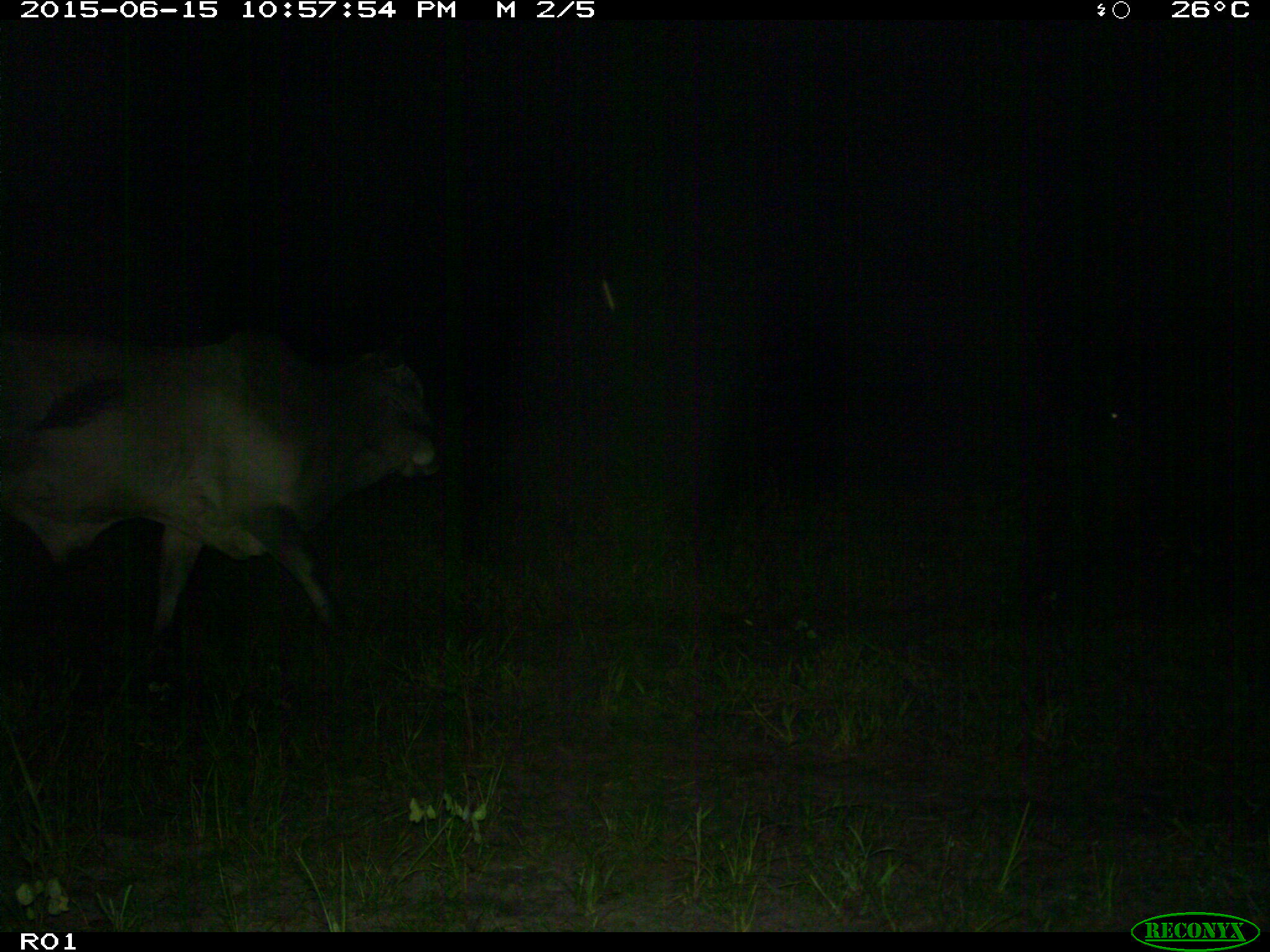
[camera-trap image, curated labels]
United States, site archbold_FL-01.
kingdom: Animalia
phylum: Chordata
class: Mammalia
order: Artiodactyla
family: Bovidae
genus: Bos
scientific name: Bos taurus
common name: domestic cow